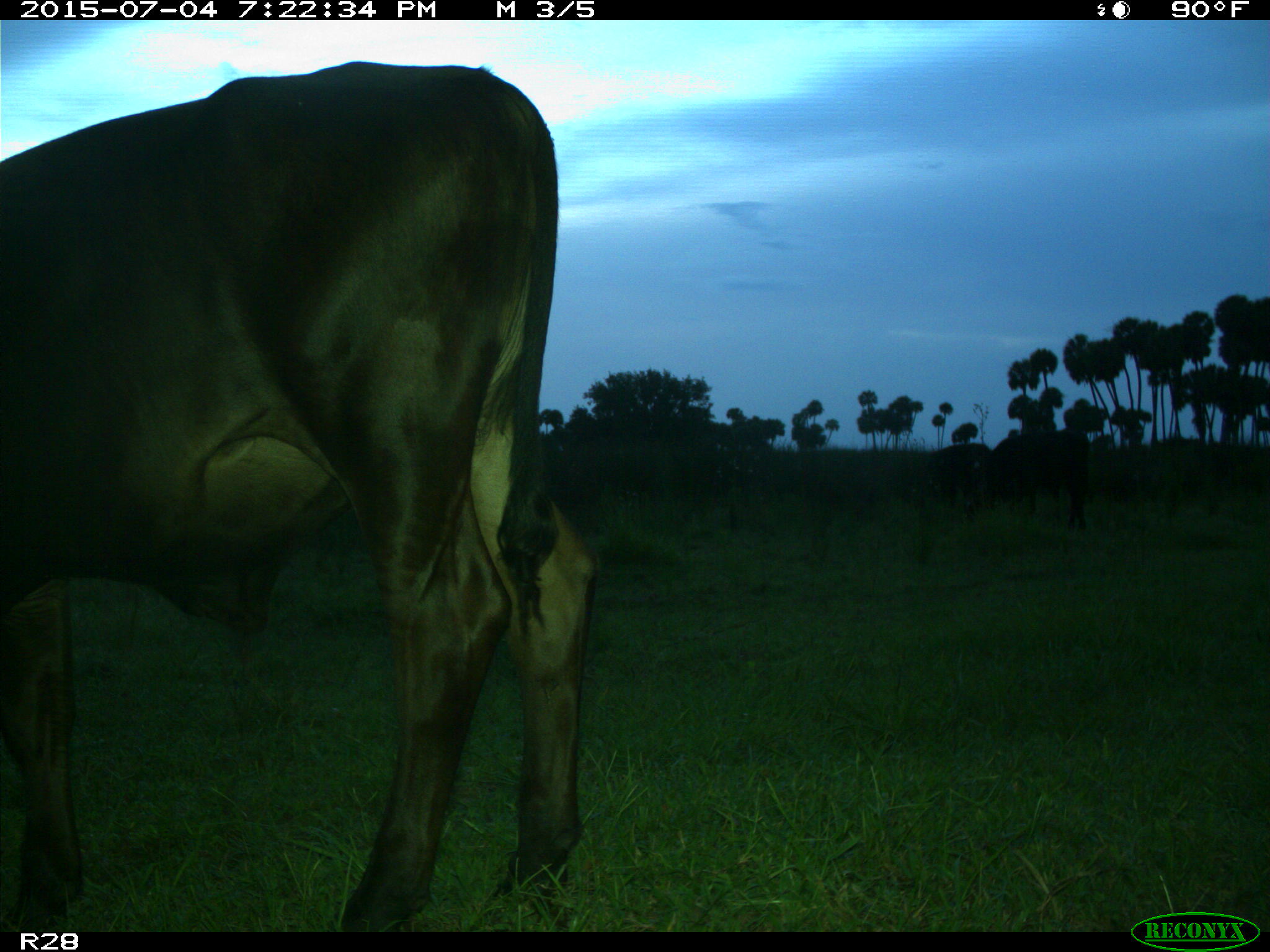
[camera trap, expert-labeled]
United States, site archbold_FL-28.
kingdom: Animalia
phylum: Chordata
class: Mammalia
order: Artiodactyla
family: Bovidae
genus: Bos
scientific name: Bos taurus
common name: domestic cow